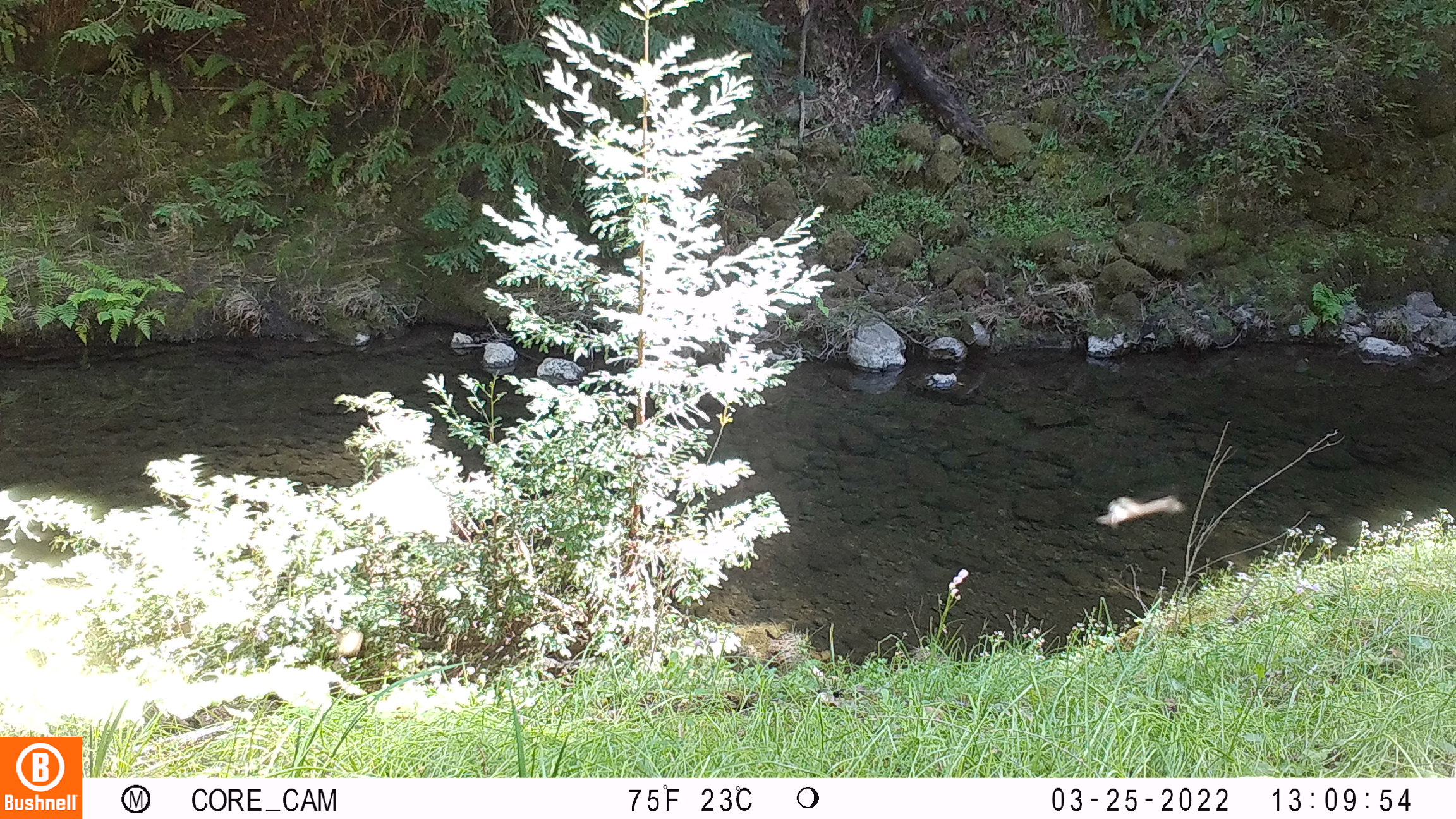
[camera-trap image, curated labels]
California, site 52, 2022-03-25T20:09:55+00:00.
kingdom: Animalia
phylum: Chordata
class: Aves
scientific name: Aves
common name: bird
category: unknown bird